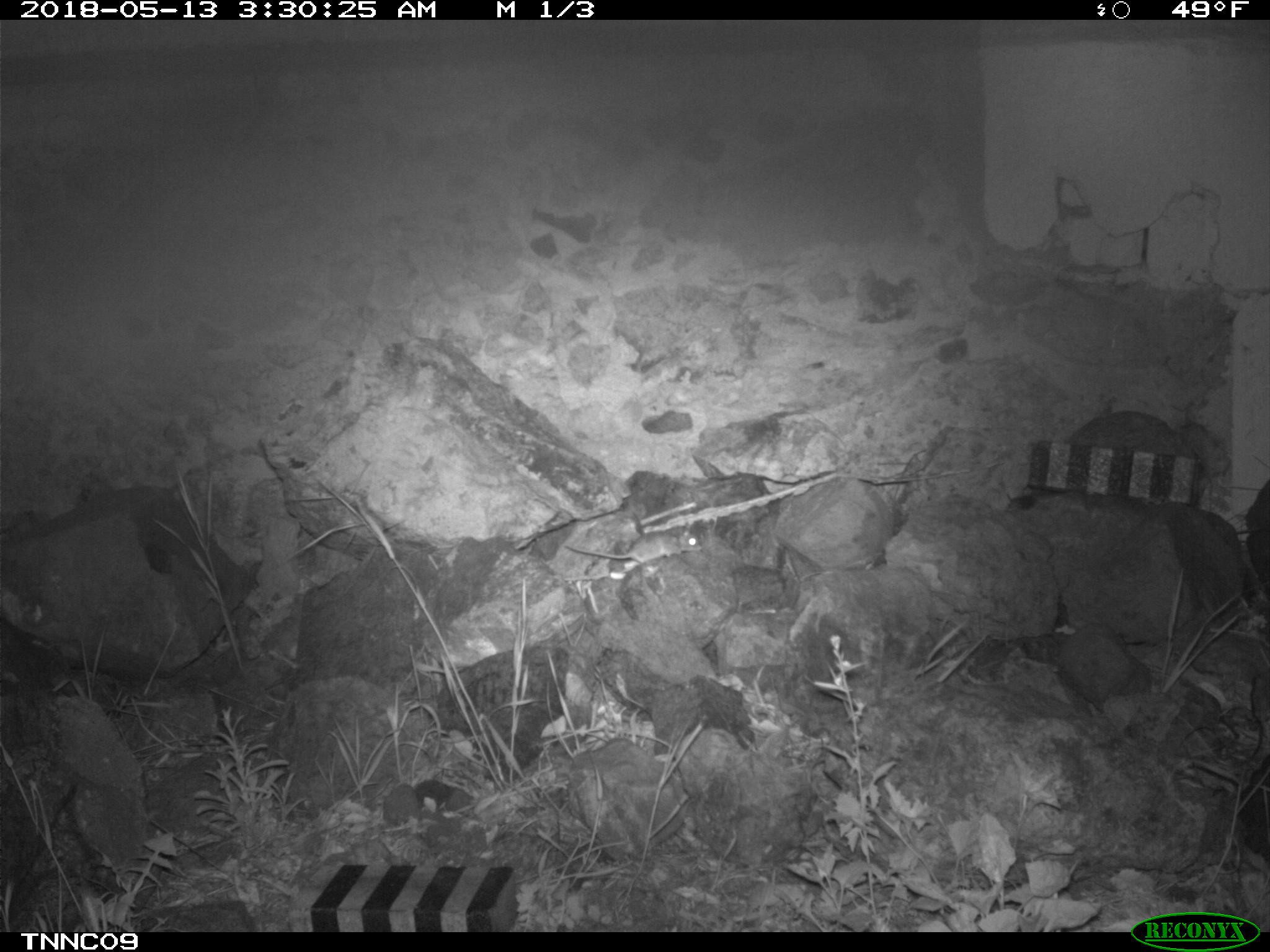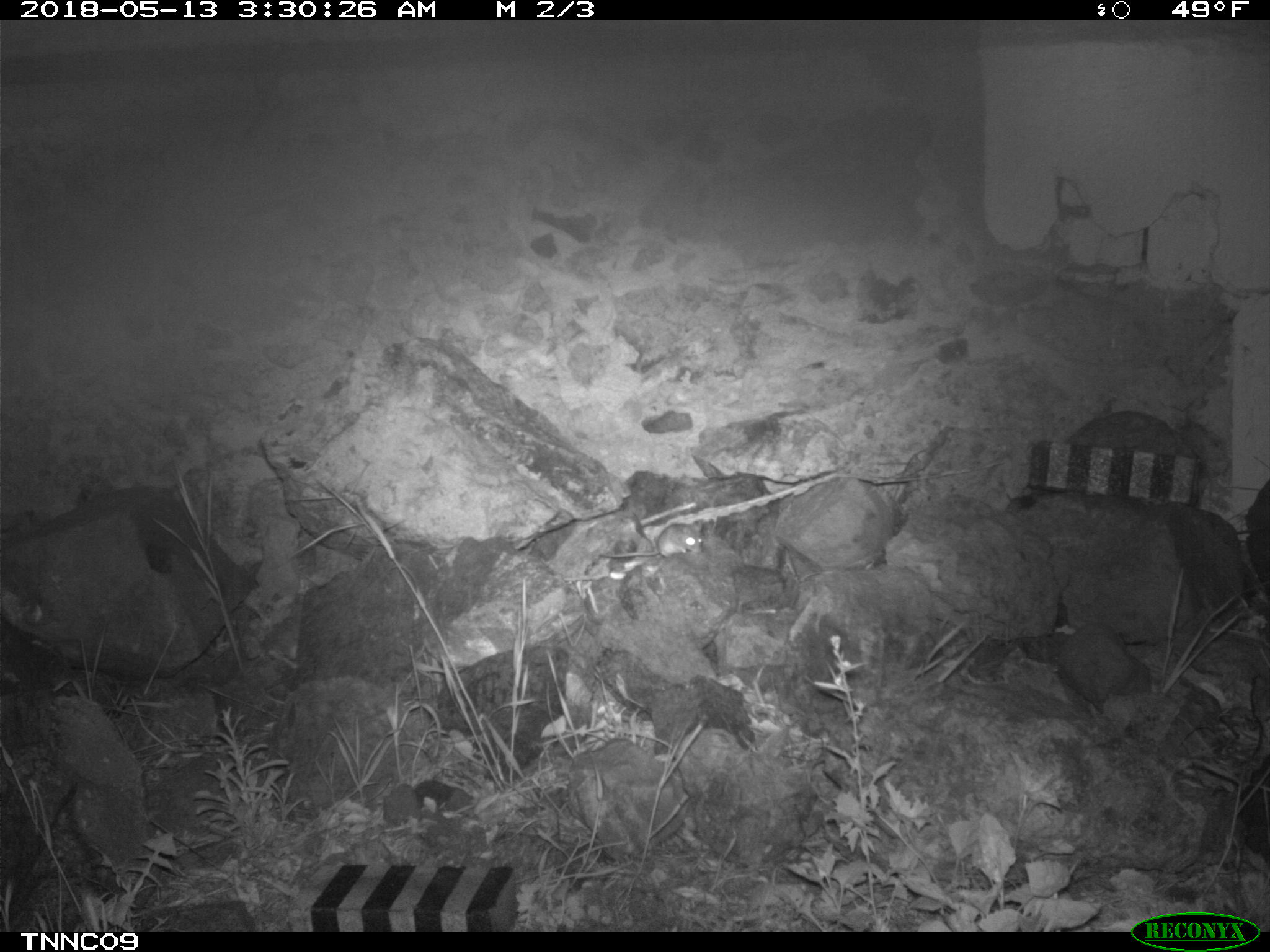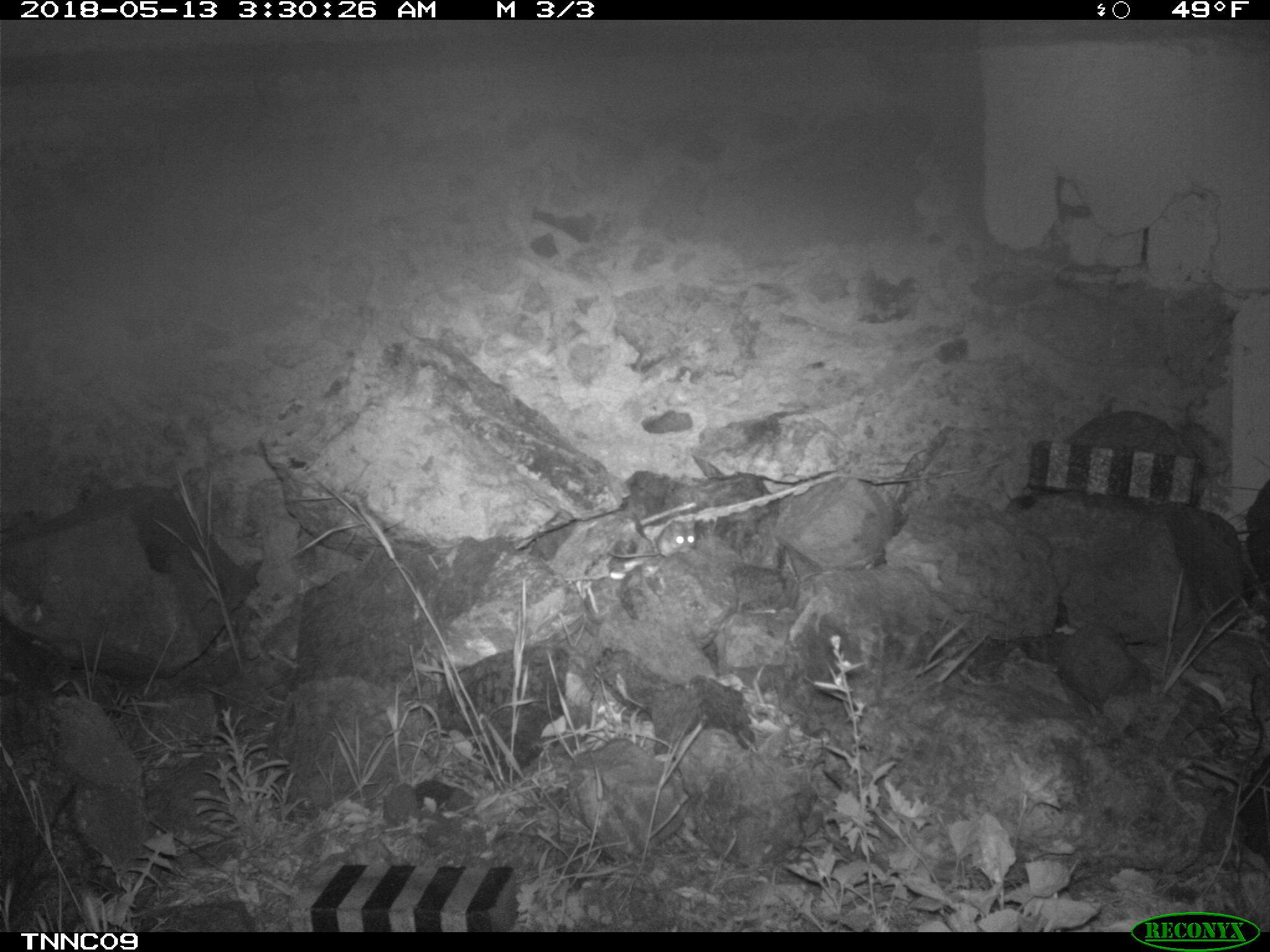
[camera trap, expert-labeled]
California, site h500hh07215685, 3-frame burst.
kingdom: Animalia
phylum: Chordata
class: Mammalia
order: Rodentia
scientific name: Rodentia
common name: rodent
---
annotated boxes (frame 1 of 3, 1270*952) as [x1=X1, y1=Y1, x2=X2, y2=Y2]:
rodent: [x1=564, y1=521, x2=702, y2=565]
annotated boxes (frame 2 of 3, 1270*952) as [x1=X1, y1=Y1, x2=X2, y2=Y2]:
rodent: [x1=598, y1=519, x2=702, y2=558]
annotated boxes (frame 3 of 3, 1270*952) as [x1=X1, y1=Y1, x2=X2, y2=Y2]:
rodent: [x1=608, y1=519, x2=696, y2=558]